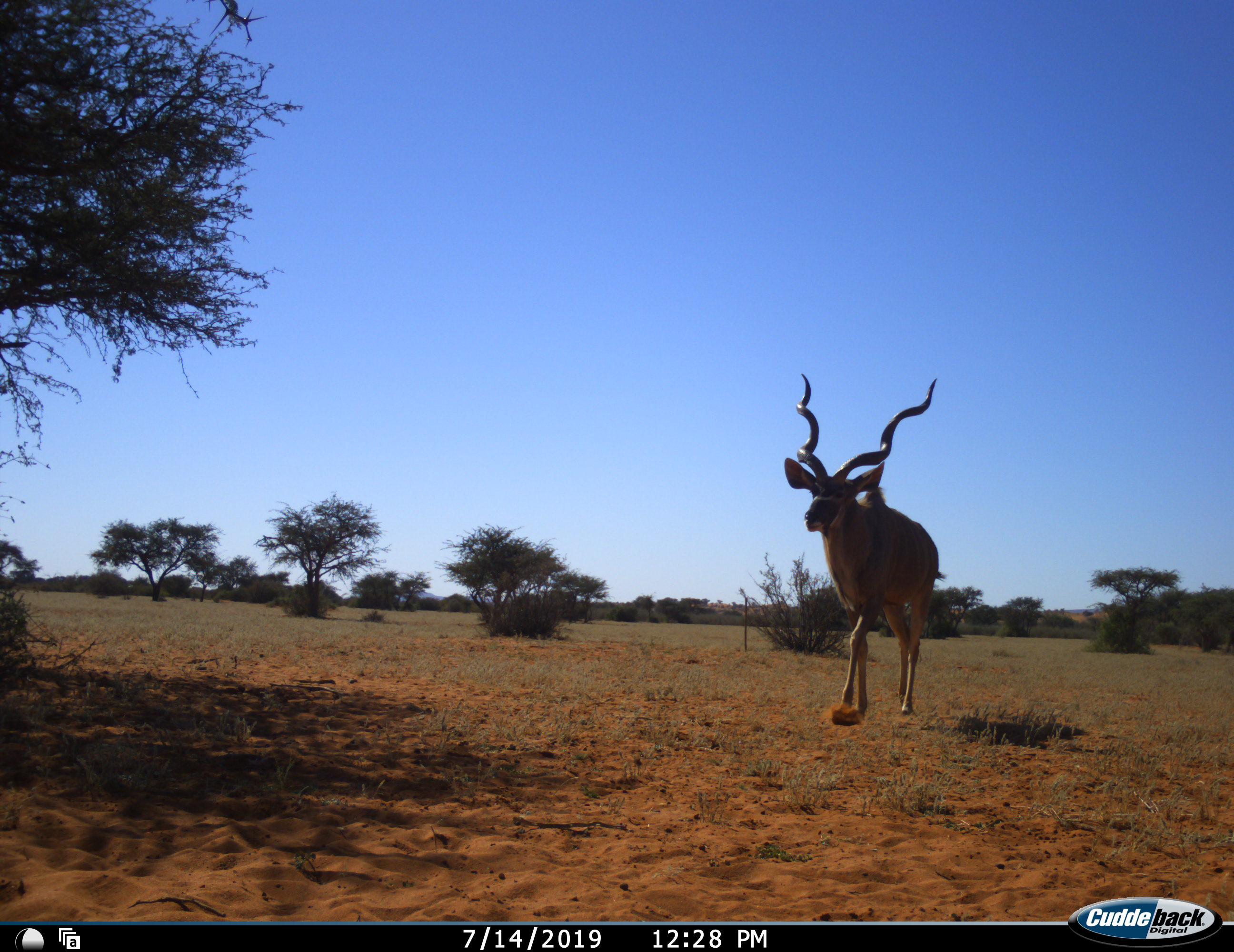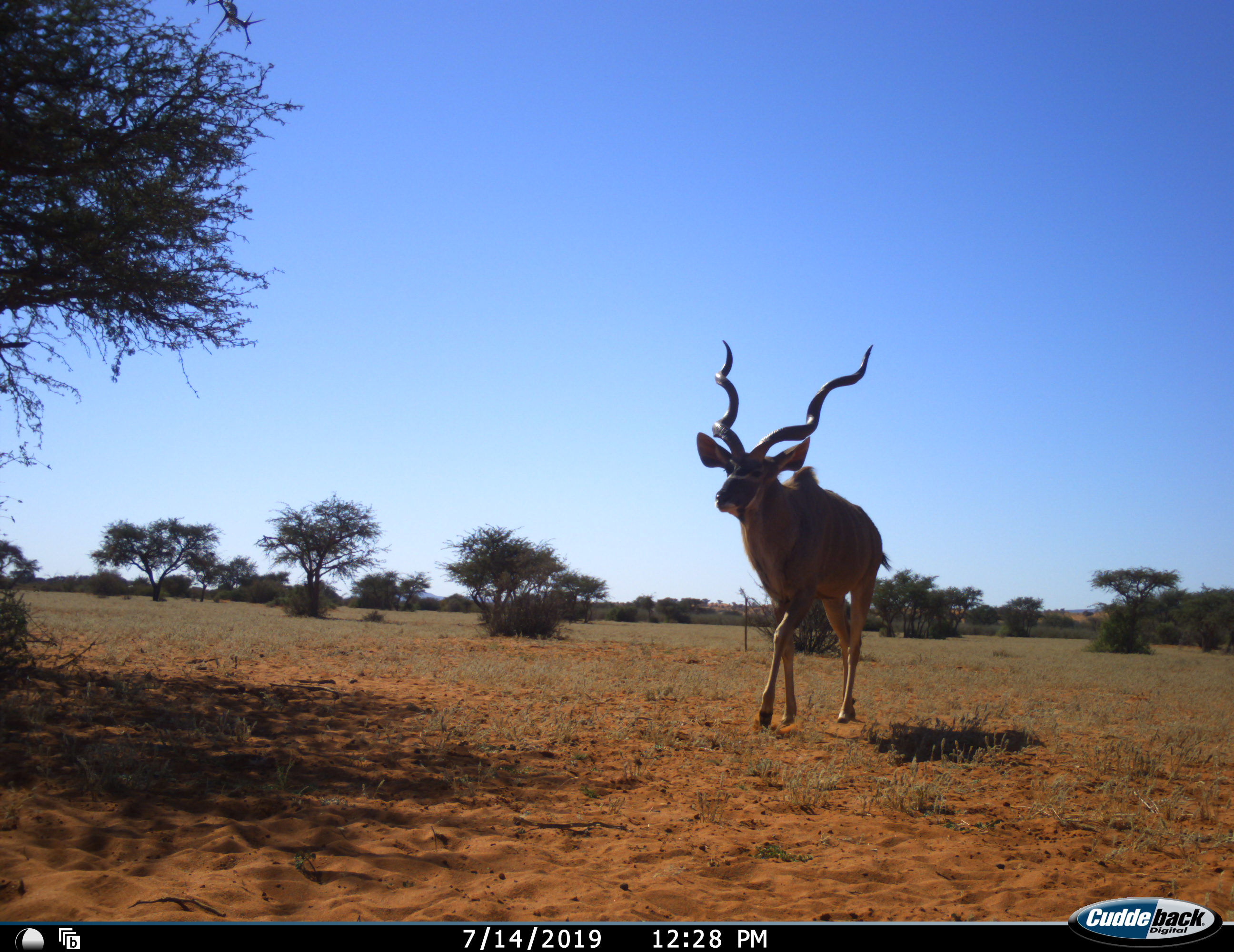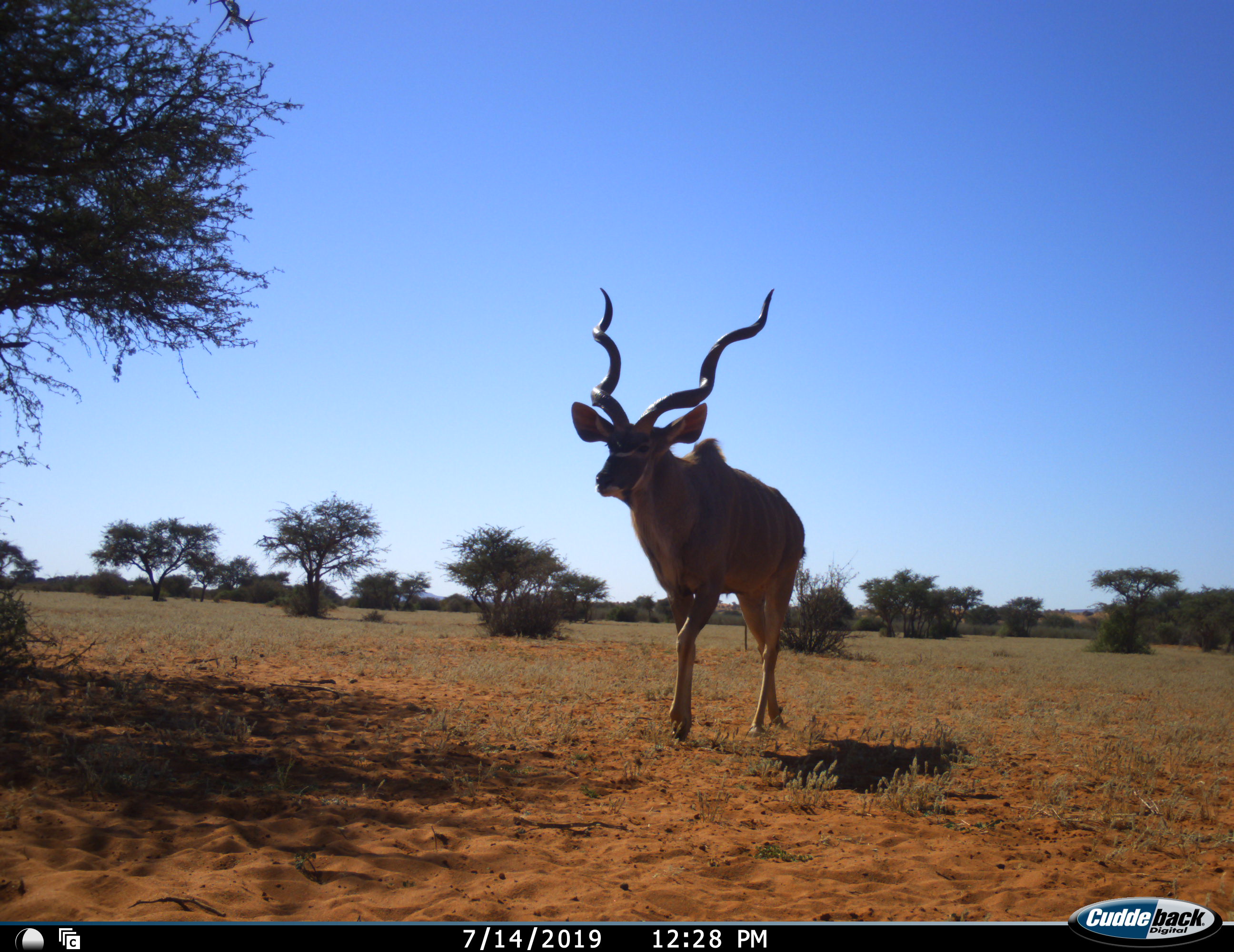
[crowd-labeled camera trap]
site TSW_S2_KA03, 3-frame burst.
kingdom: Animalia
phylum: Chordata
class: Mammalia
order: Artiodactyla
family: Bovidae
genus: Tragelaphus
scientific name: Tragelaphus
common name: kudu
Kudu (Tragelaphus), count 1. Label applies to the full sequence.